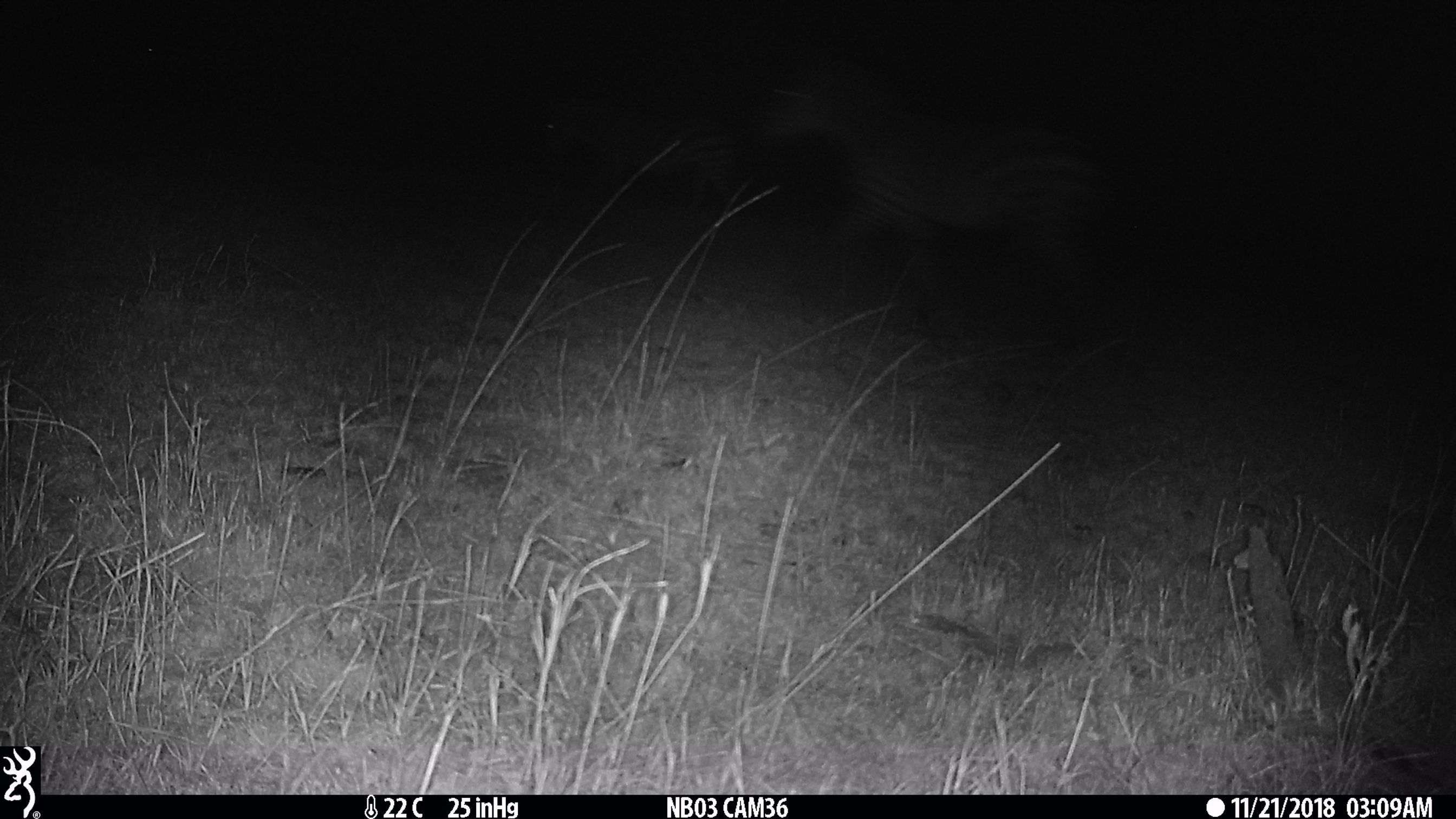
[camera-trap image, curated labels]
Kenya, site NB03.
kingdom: Animalia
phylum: Chordata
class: Mammalia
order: Perissodactyla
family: Equidae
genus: Equus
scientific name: Equus quagga burchellii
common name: burchell's zebra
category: zebra